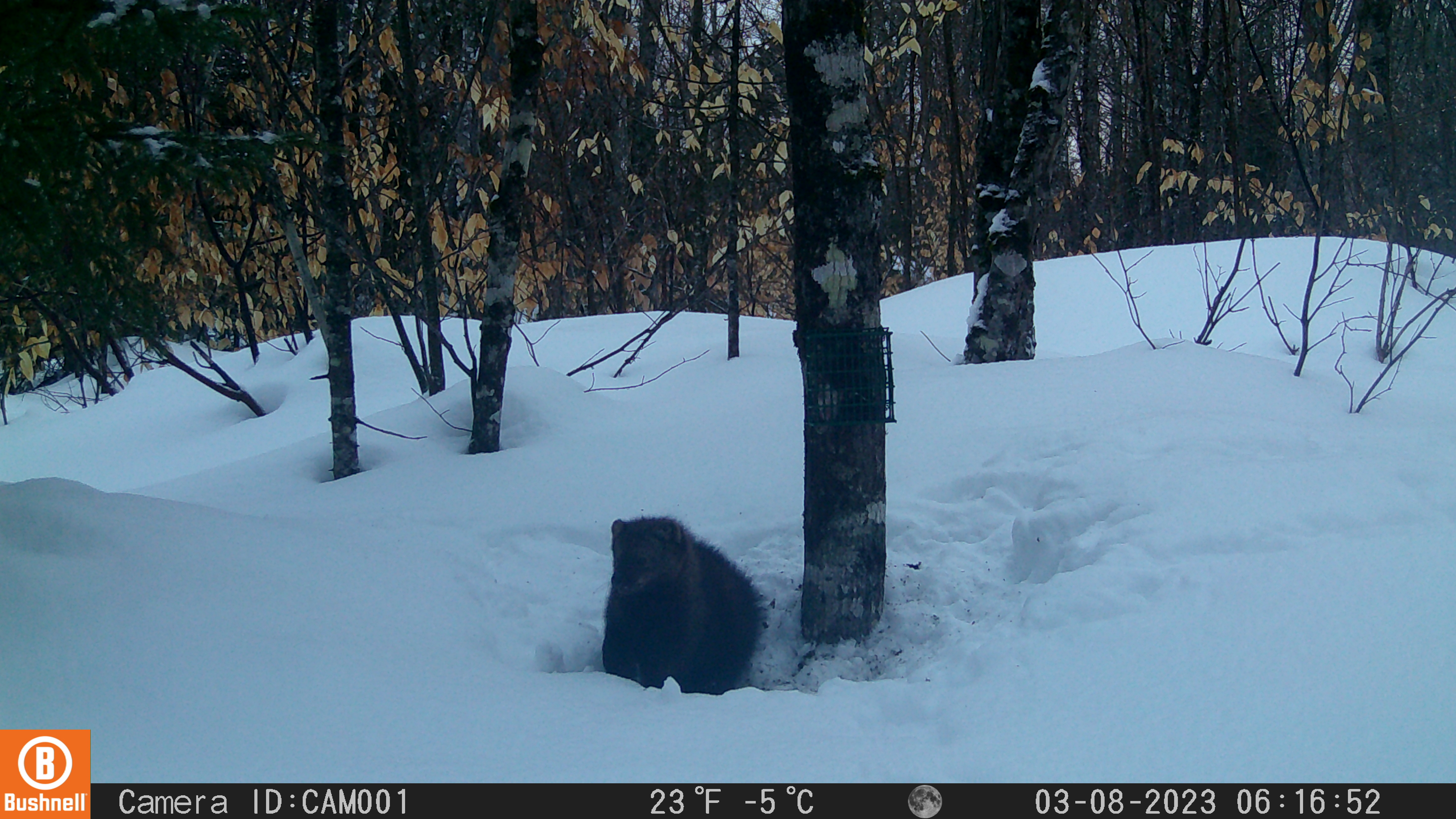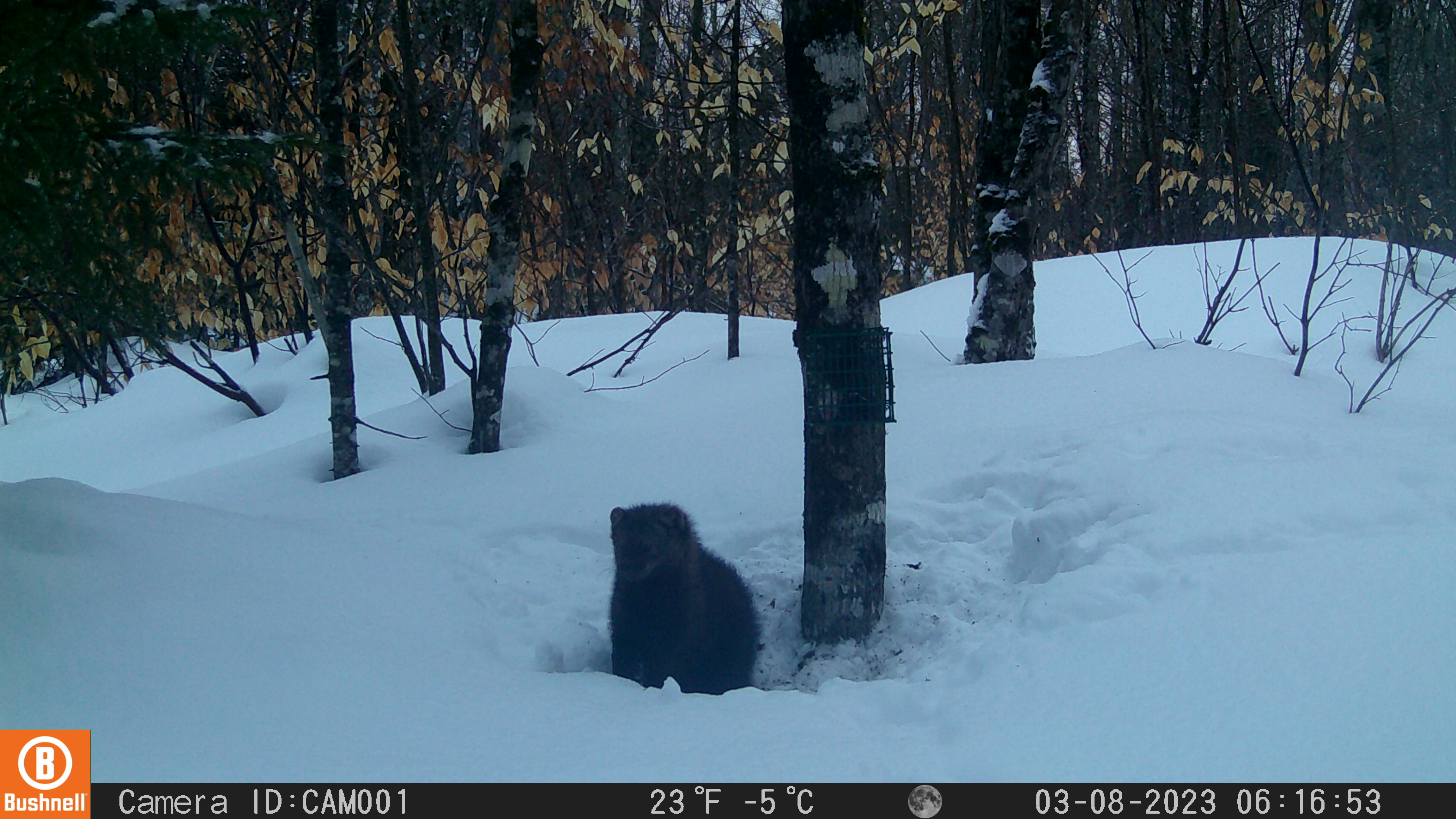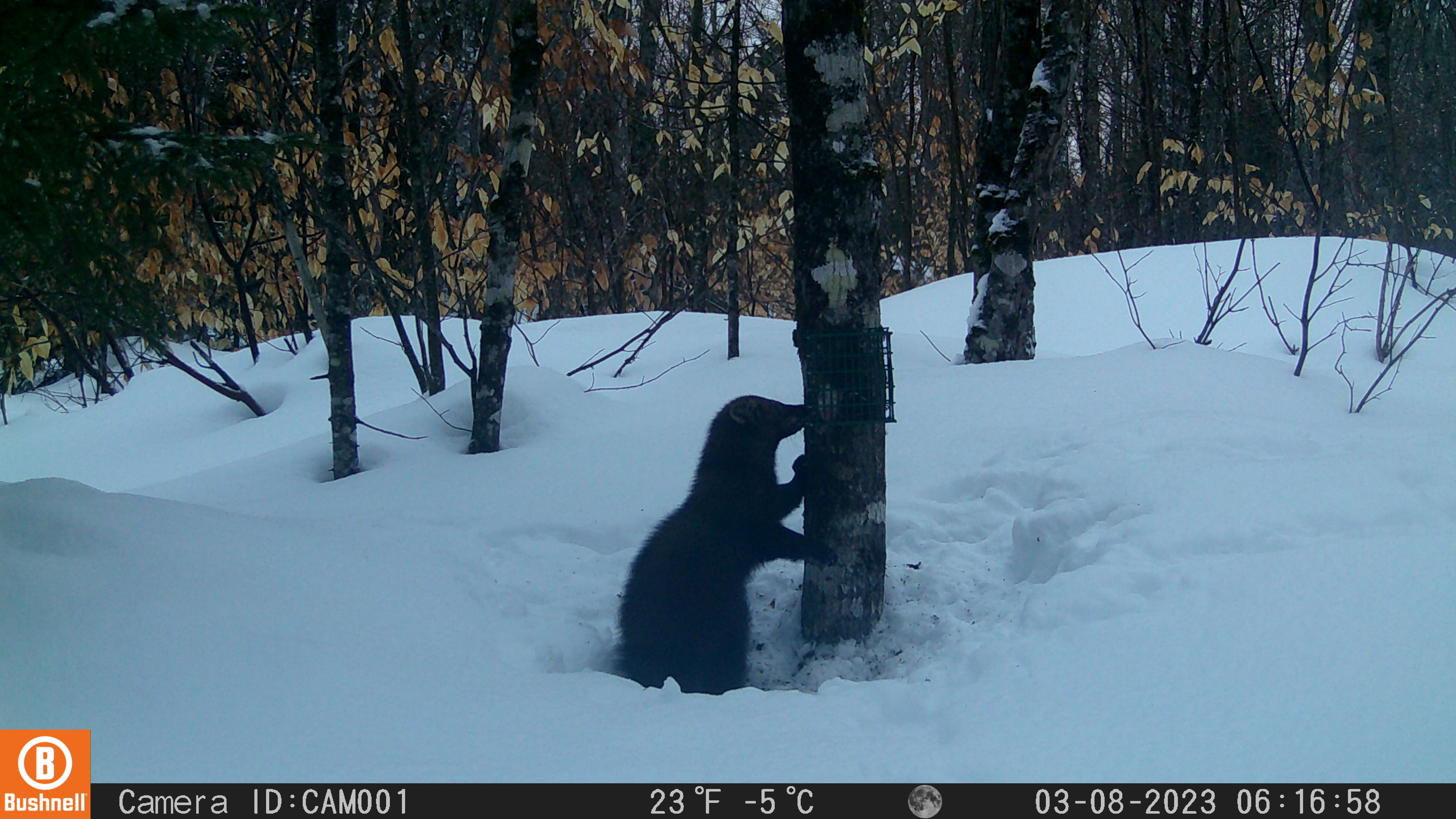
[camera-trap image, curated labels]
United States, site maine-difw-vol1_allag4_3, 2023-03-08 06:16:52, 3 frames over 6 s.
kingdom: Animalia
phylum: Chordata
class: Mammalia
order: Carnivora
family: Mustelidae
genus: Pekania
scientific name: Pekania pennanti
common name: fisher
Fisher (Pekania pennanti).